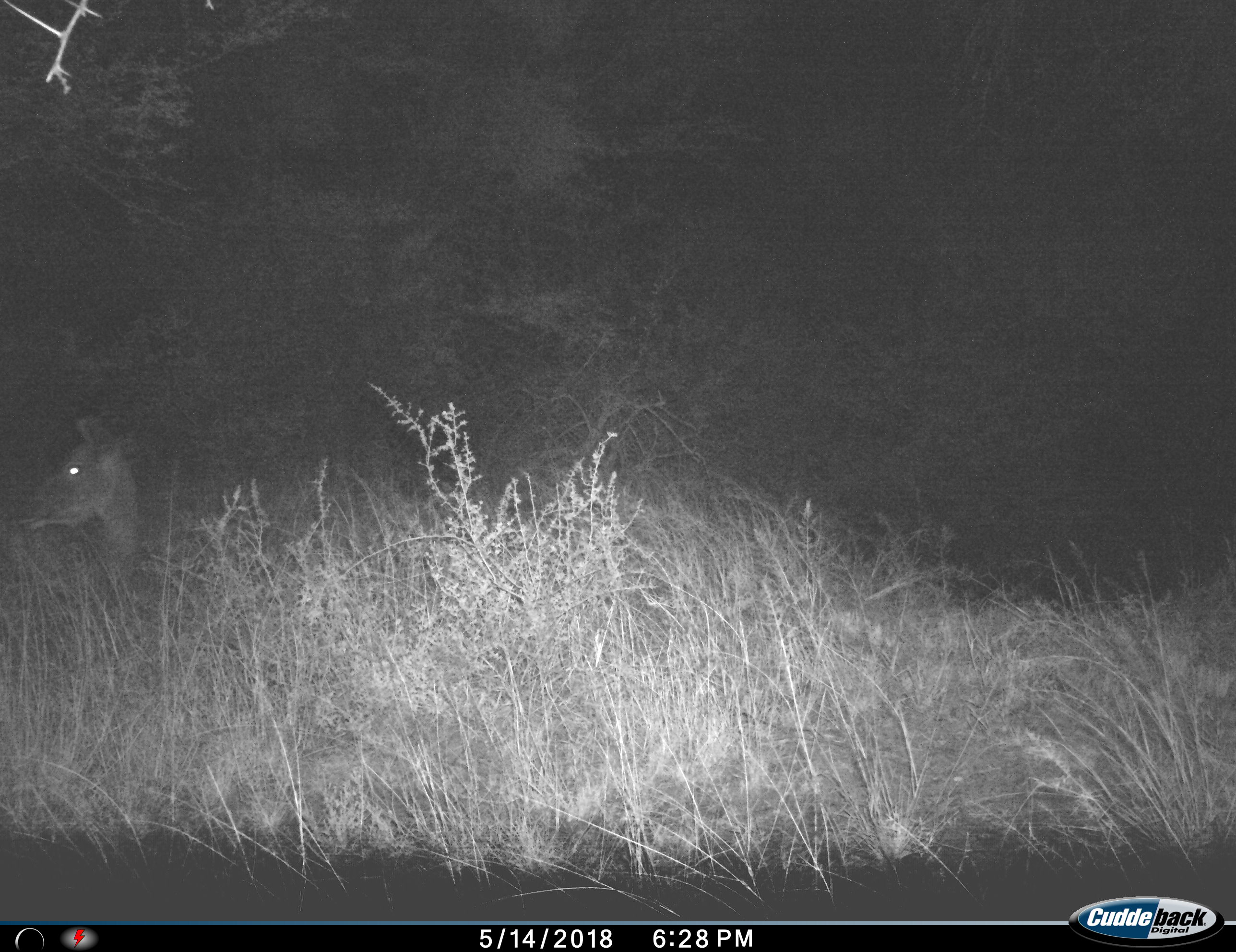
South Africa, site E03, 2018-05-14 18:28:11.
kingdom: Animalia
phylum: Chordata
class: Mammalia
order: Artiodactyla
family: Bovidae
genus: Tragelaphus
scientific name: Tragelaphus strepsiceros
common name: greater kudu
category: kudu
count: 1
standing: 60%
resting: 20%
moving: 20%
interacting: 0%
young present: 0%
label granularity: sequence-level